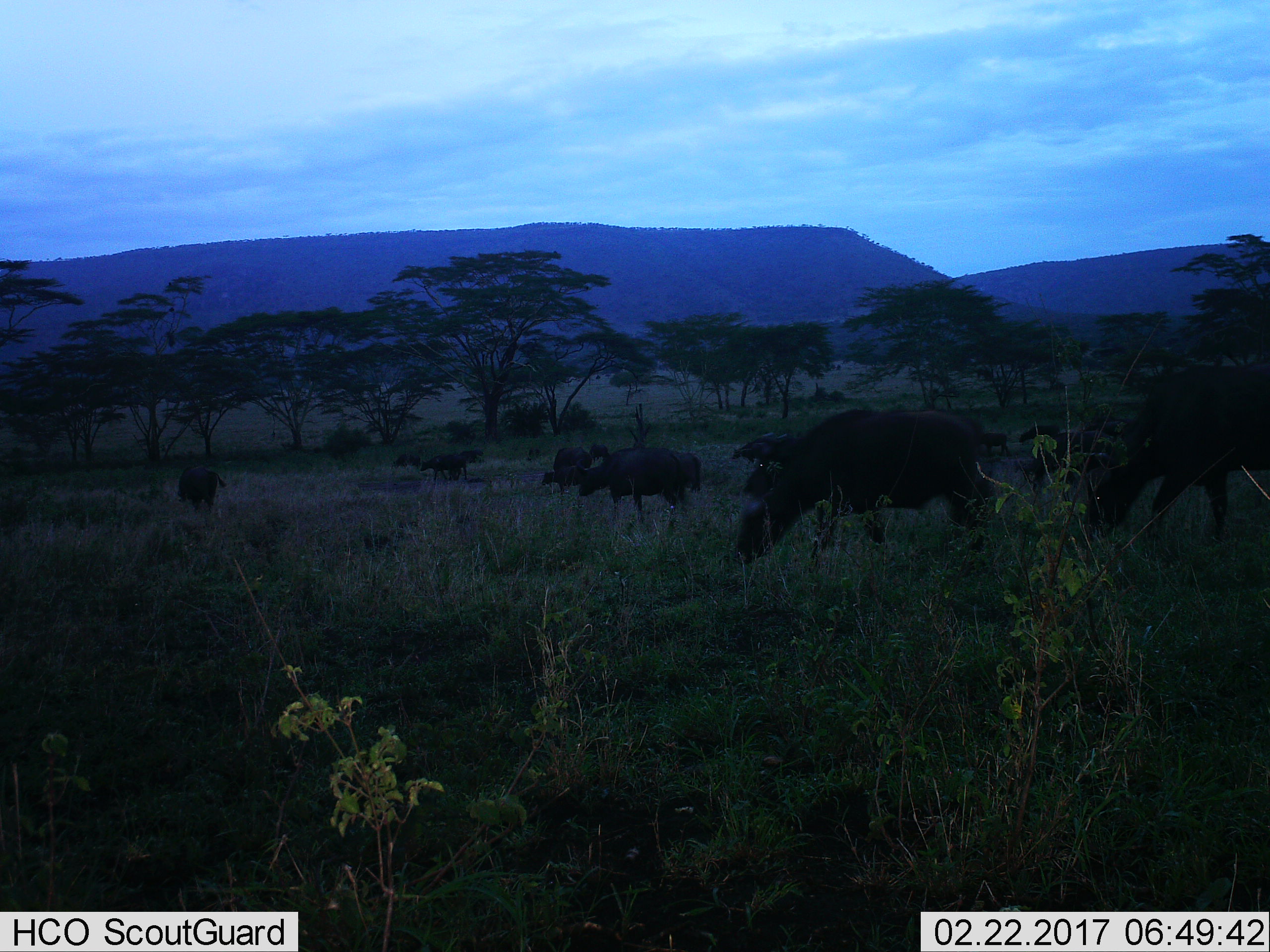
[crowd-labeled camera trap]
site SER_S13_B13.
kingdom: Animalia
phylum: Chordata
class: Mammalia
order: Artiodactyla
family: Bovidae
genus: Syncerus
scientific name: Syncerus caffer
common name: african buffalo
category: buffalo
Buffalo (african buffalo) (Syncerus caffer), count 11-50. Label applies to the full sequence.